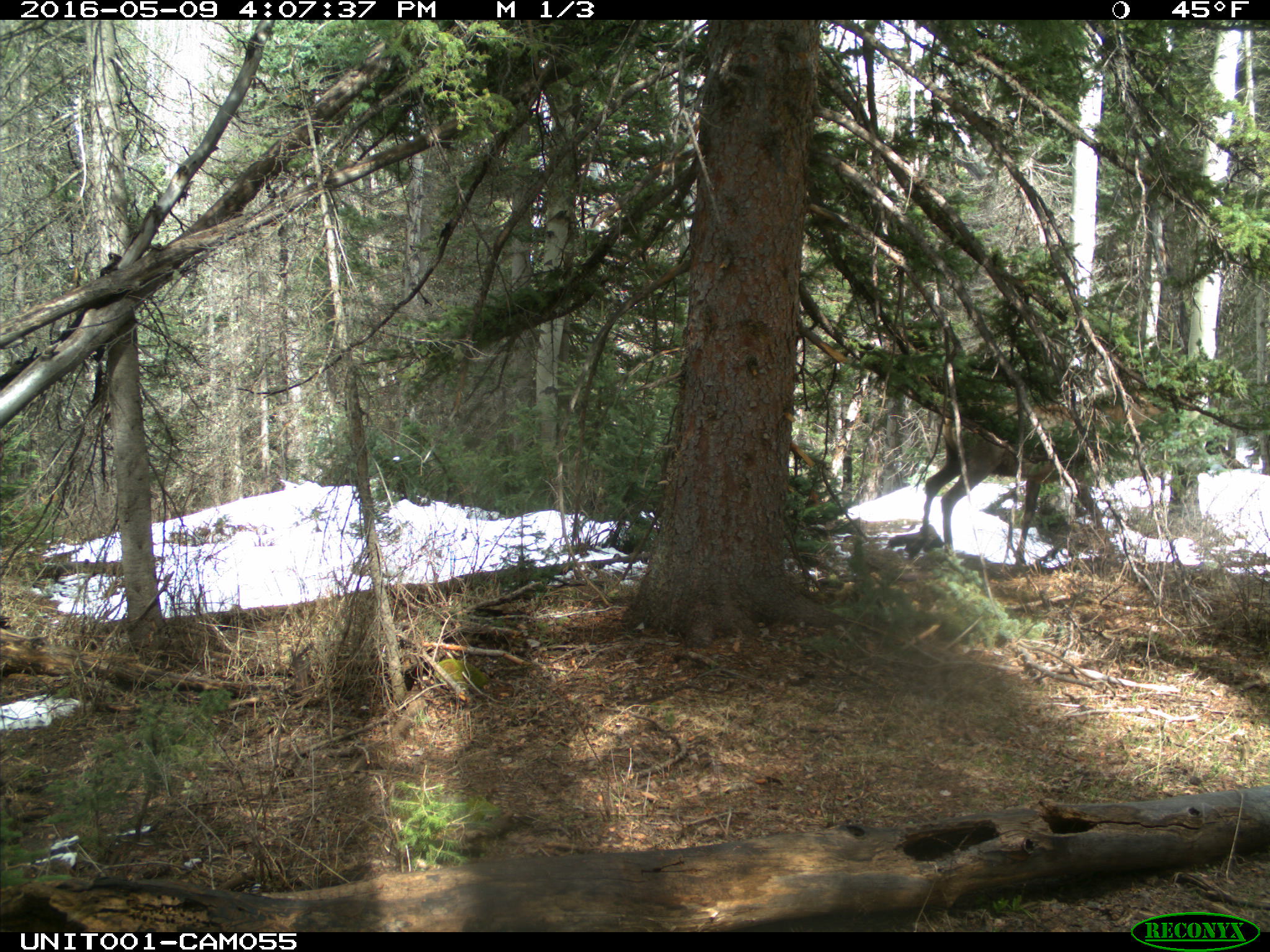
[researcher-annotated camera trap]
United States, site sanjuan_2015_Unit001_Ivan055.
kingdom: Animalia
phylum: Chordata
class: Mammalia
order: Artiodactyla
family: Cervidae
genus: Cervus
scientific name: Cervus elaphus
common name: red deer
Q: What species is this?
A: Cervus elaphus (red deer).